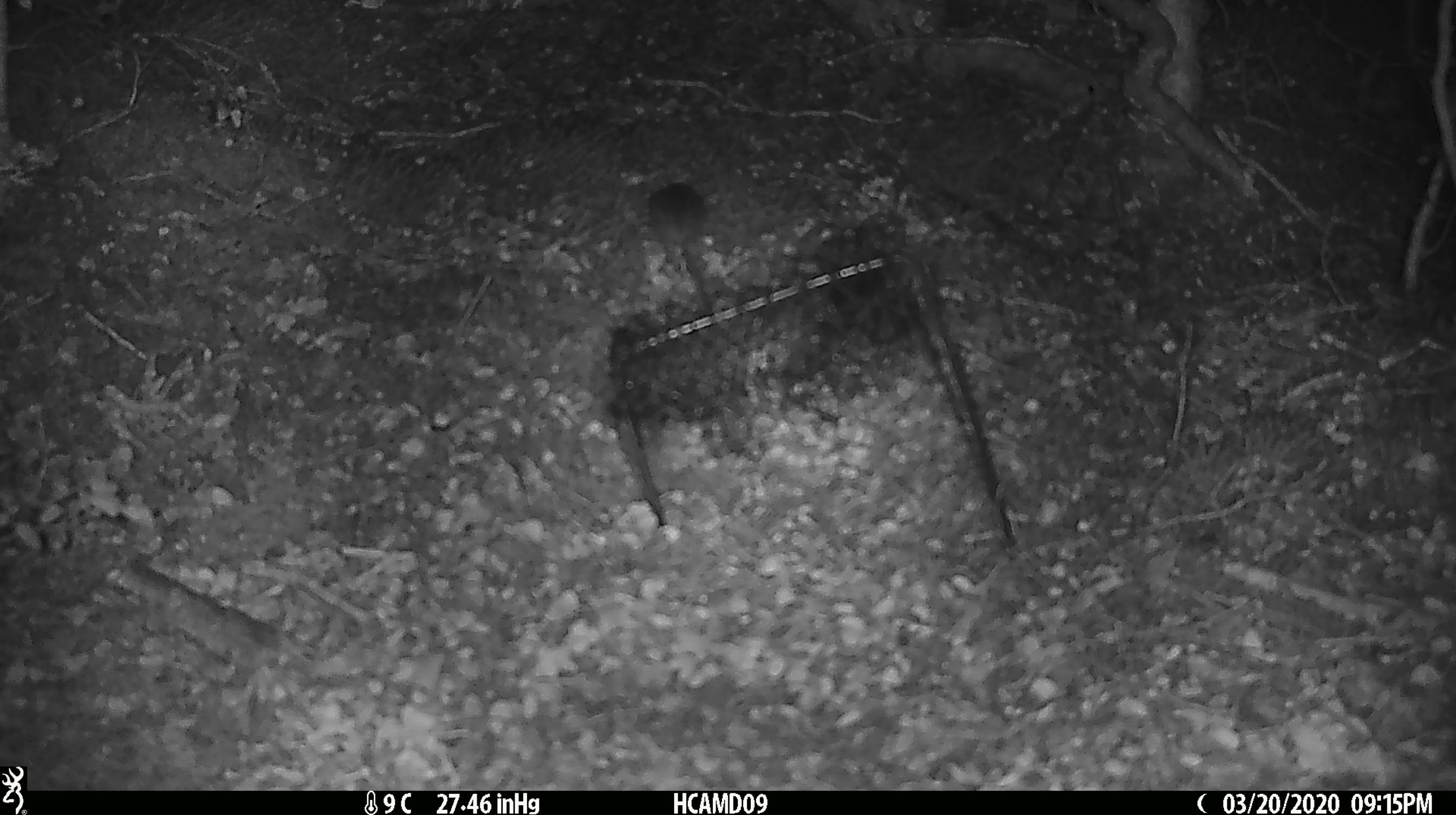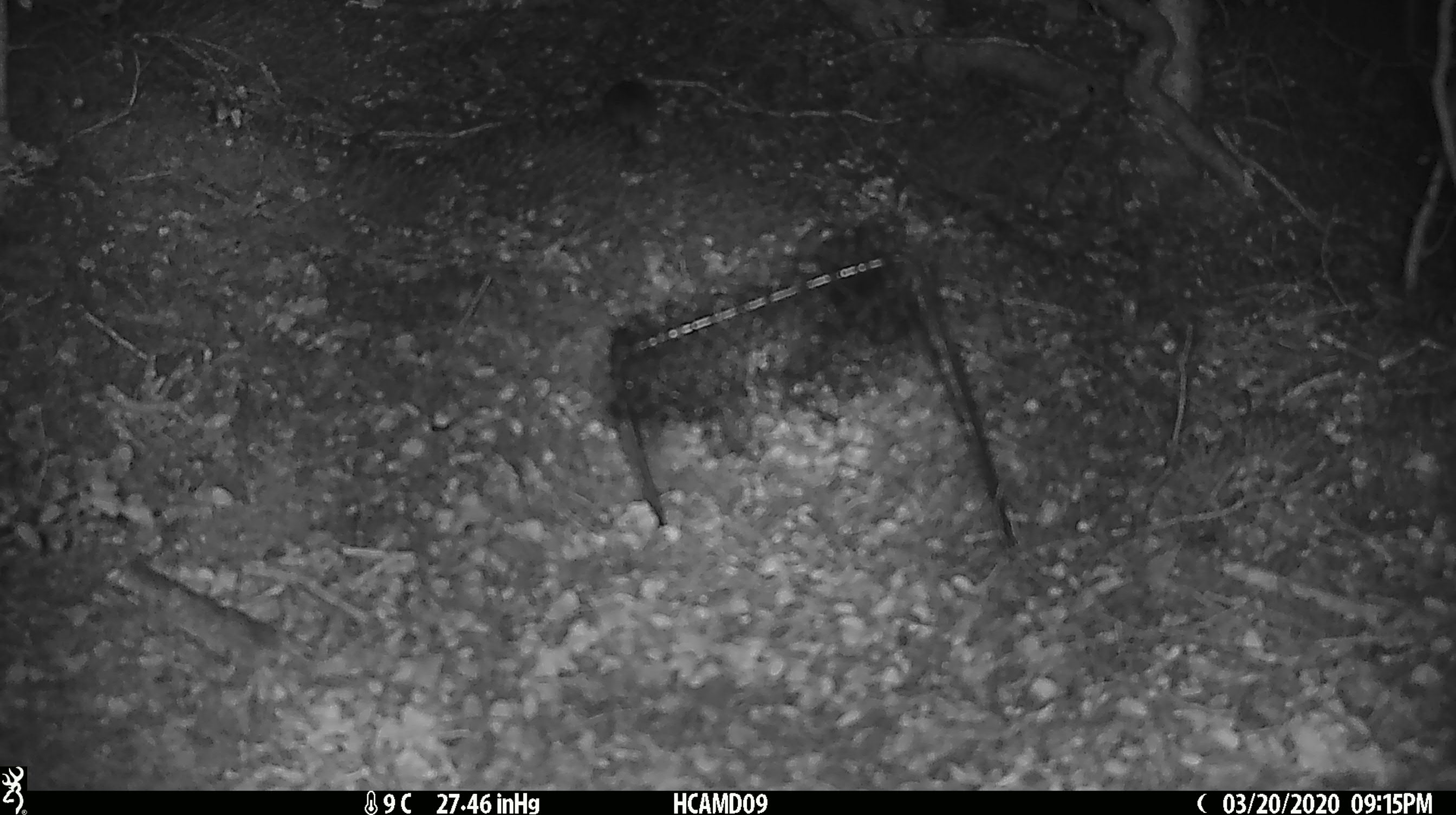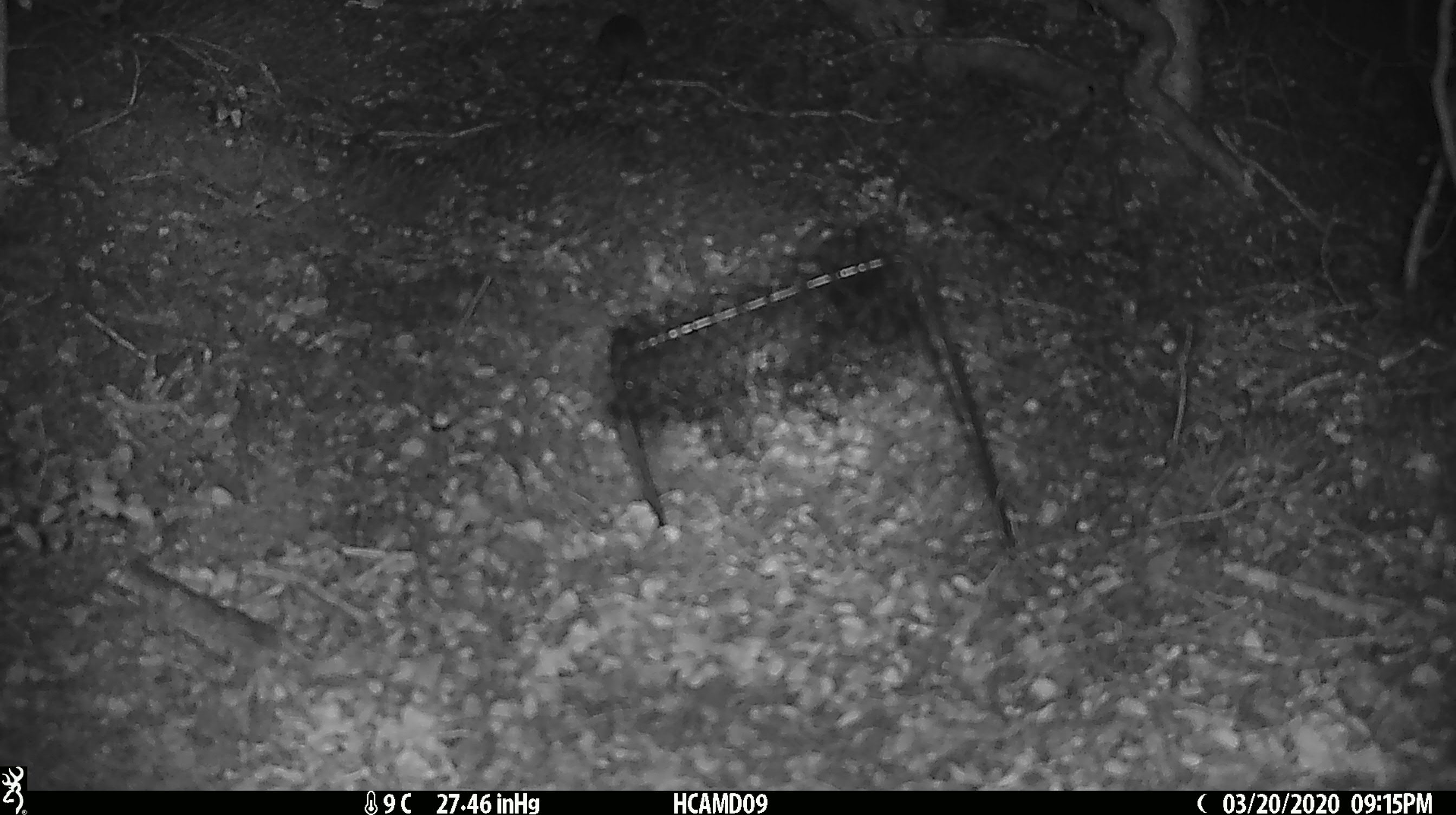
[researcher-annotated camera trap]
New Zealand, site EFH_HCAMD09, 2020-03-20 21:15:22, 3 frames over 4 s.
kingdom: Animalia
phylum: Chordata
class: Mammalia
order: Rodentia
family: Muridae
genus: Mus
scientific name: Mus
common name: mouse